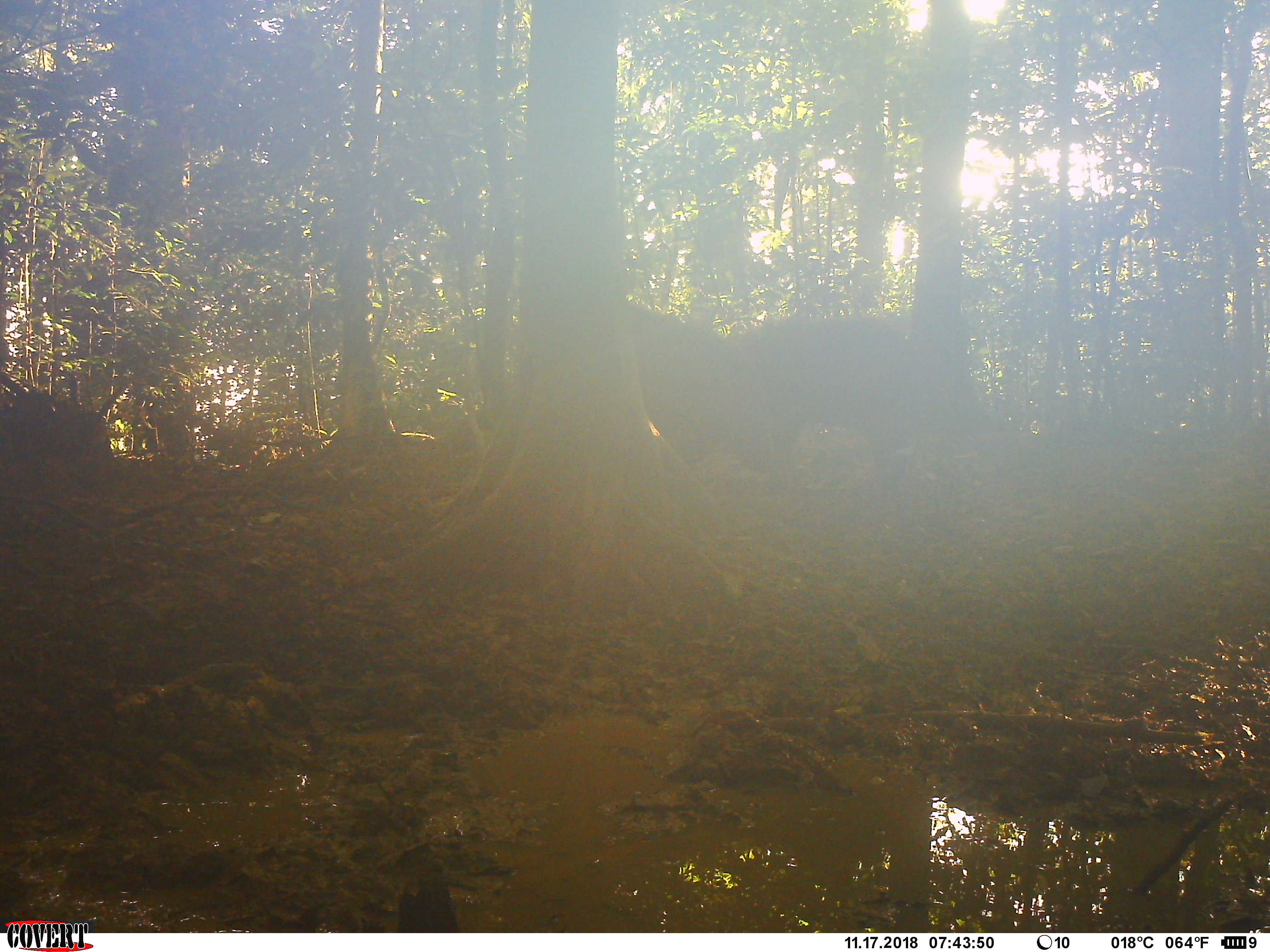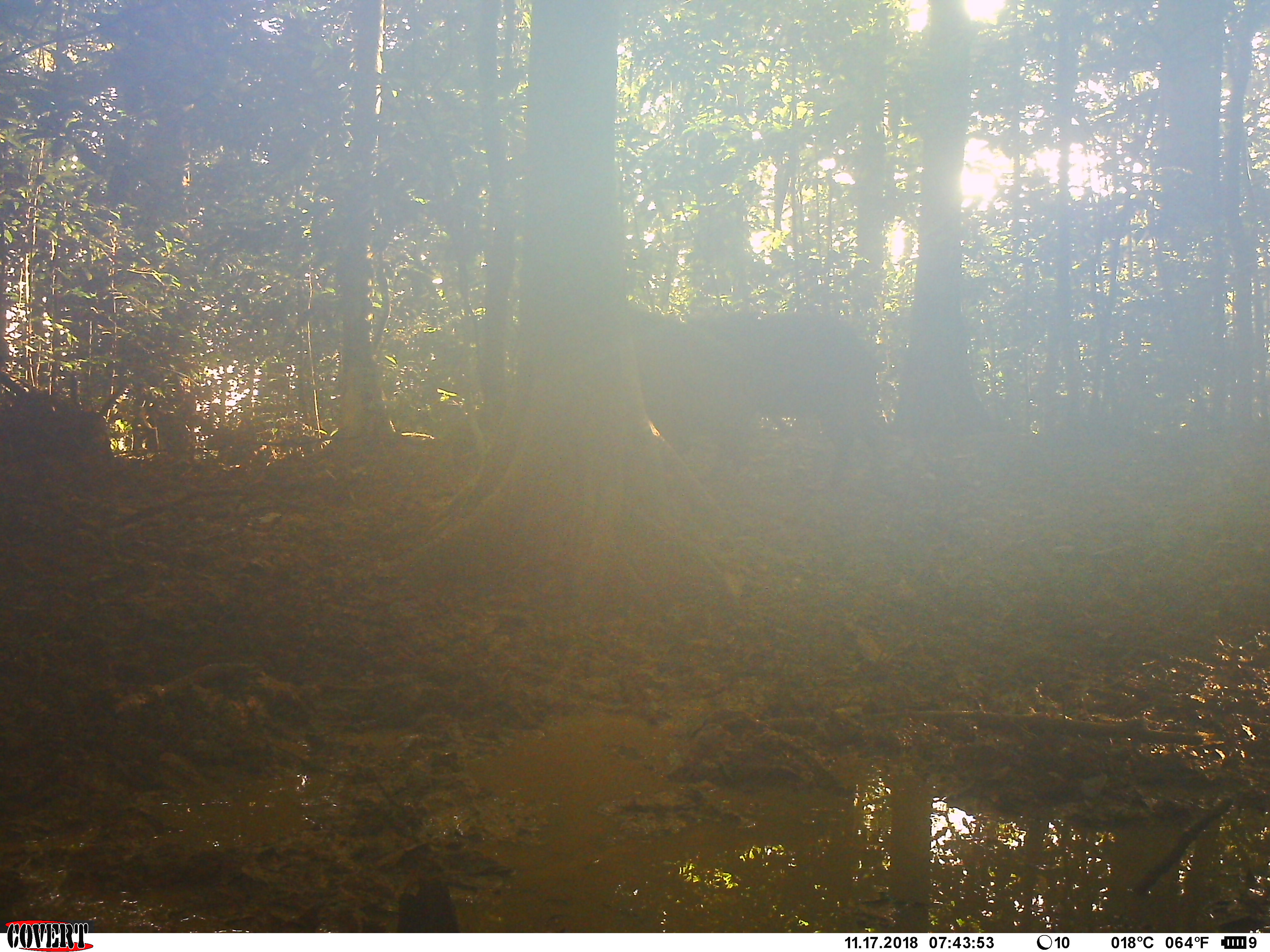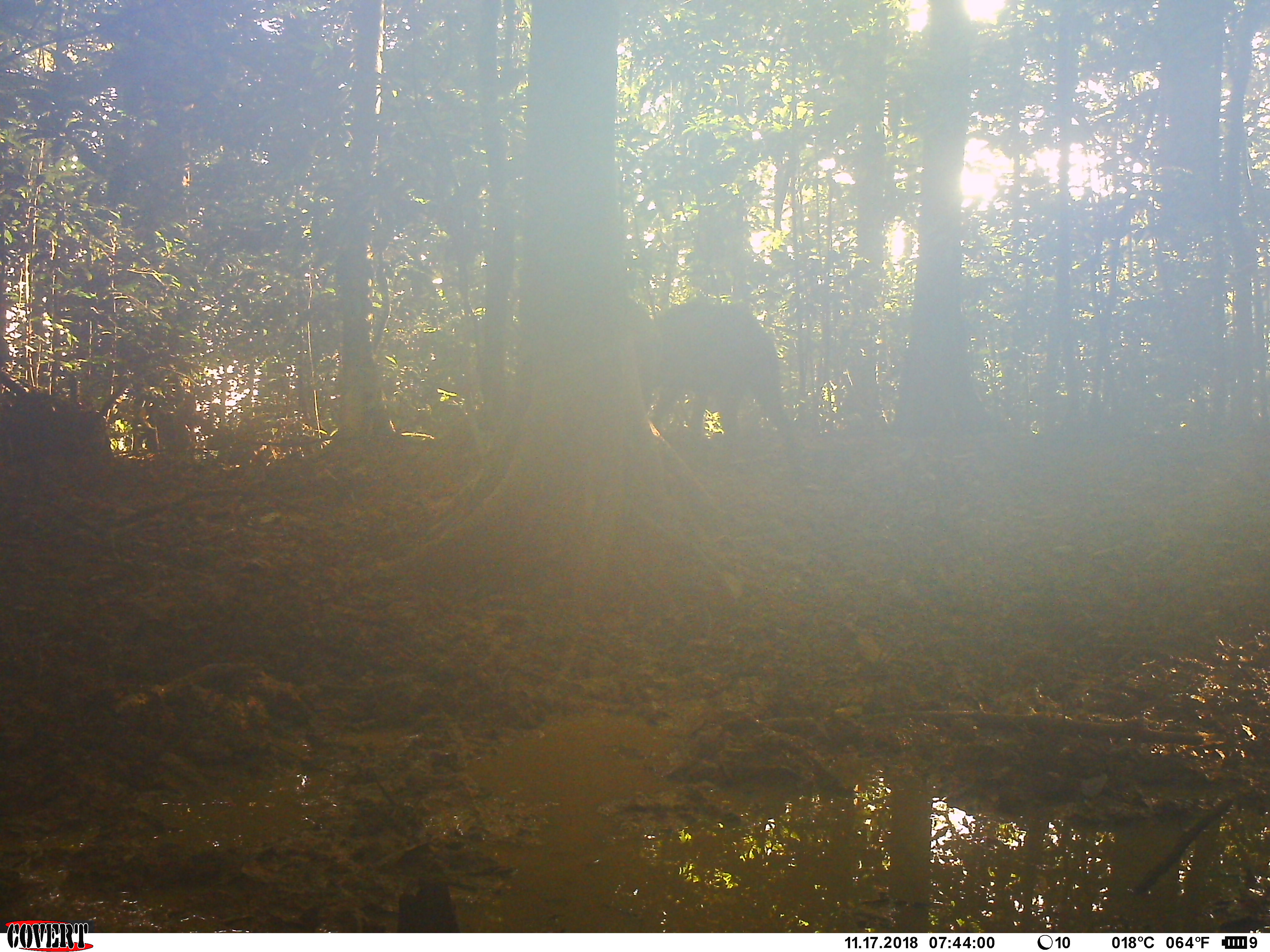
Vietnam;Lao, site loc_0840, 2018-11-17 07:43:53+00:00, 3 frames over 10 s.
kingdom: Animalia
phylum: Chordata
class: Mammalia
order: Artiodactyla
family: Suidae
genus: Sus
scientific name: Sus scrofa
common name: eurasian wild pig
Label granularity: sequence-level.